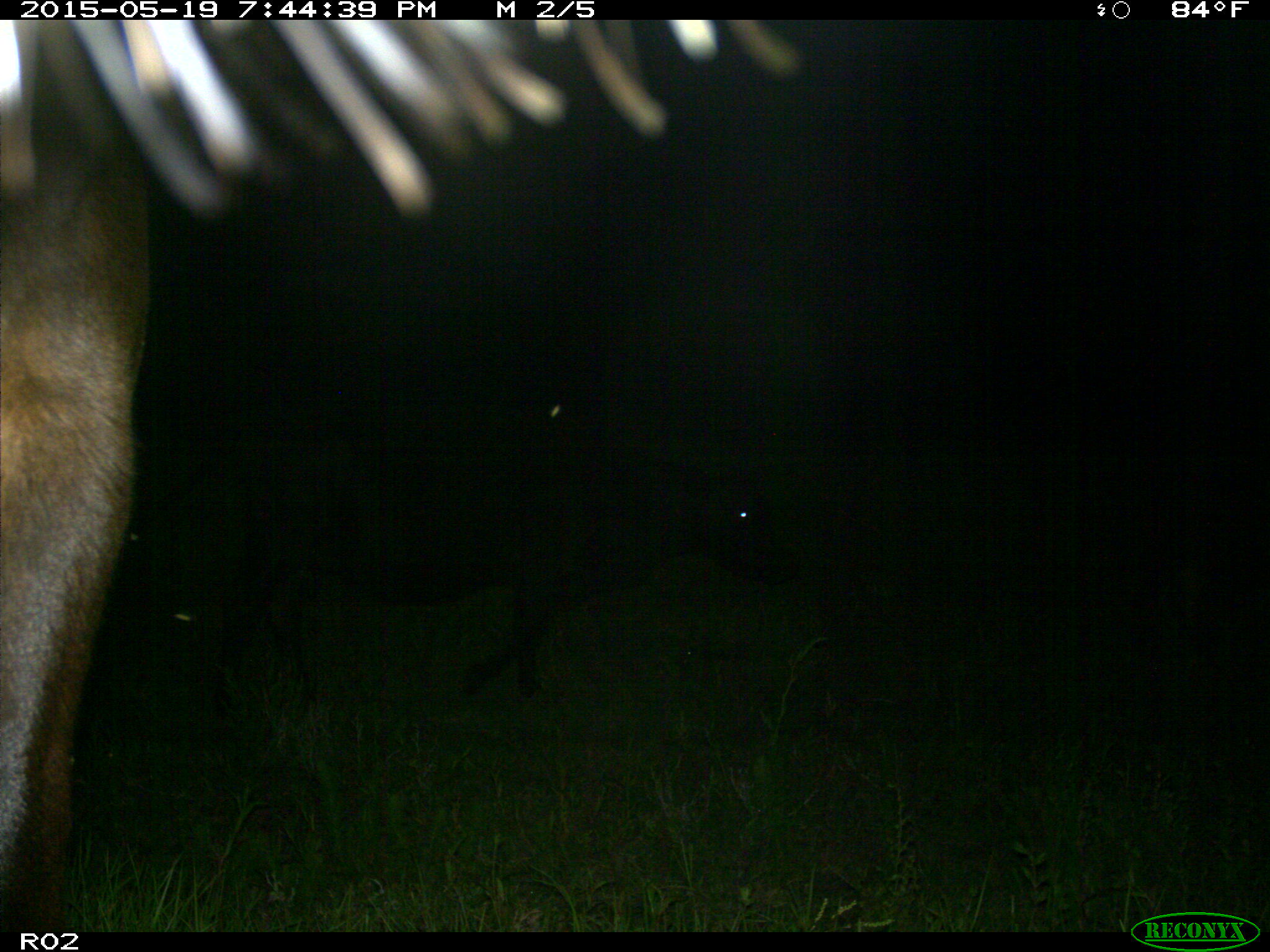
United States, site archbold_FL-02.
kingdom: Animalia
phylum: Chordata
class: Mammalia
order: Artiodactyla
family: Bovidae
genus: Bos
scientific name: Bos taurus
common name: domestic cow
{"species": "Bos taurus (domestic cow)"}